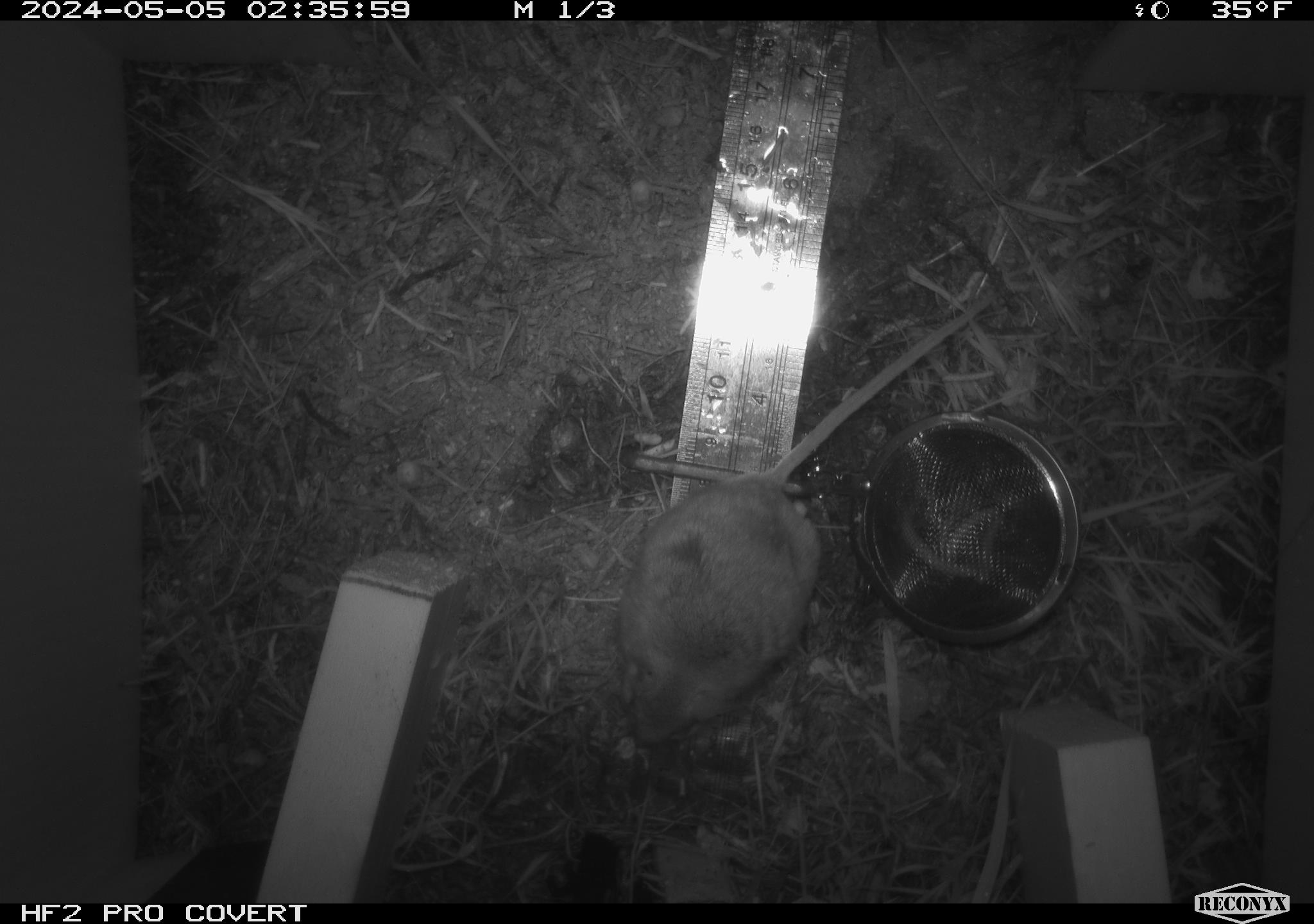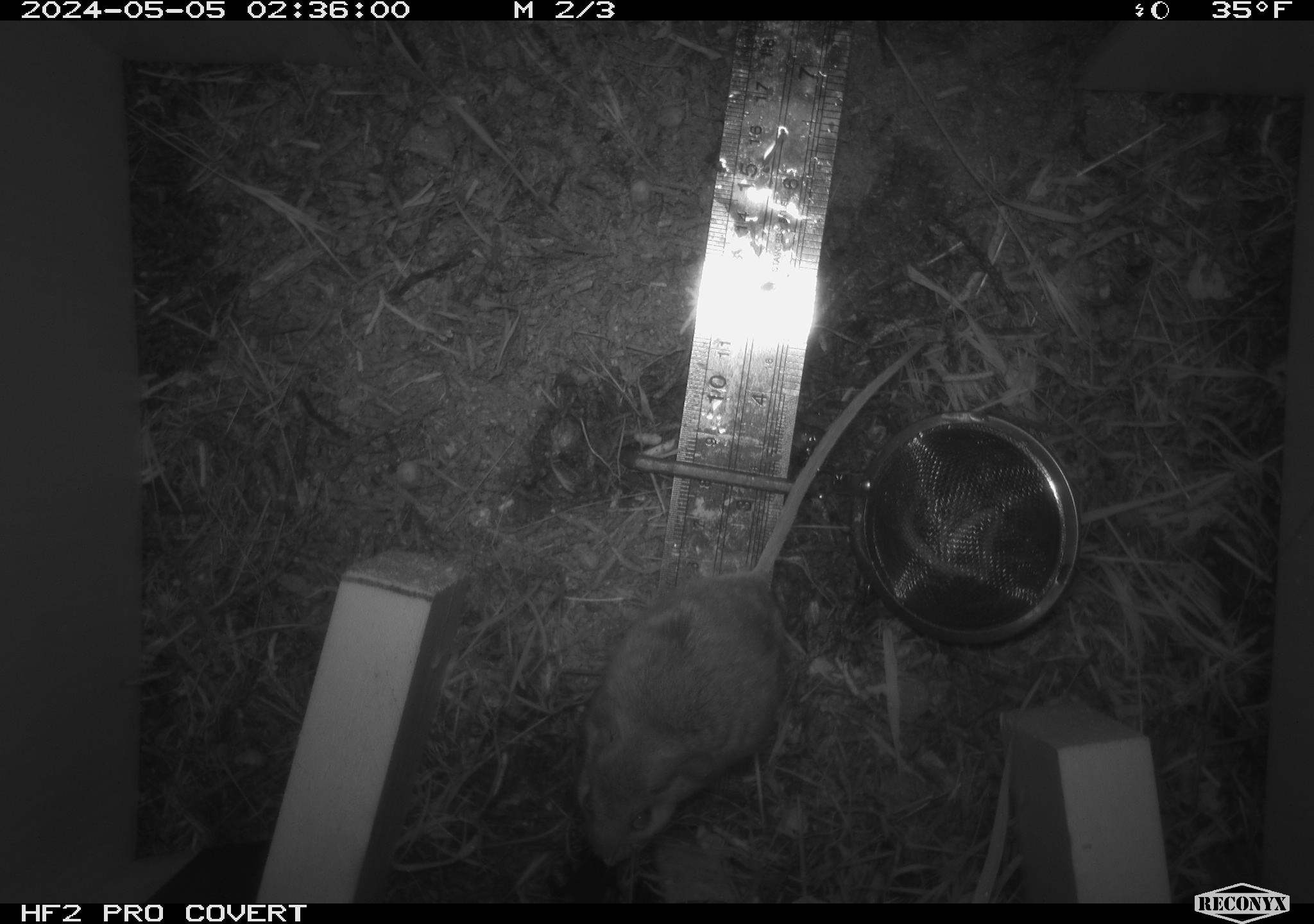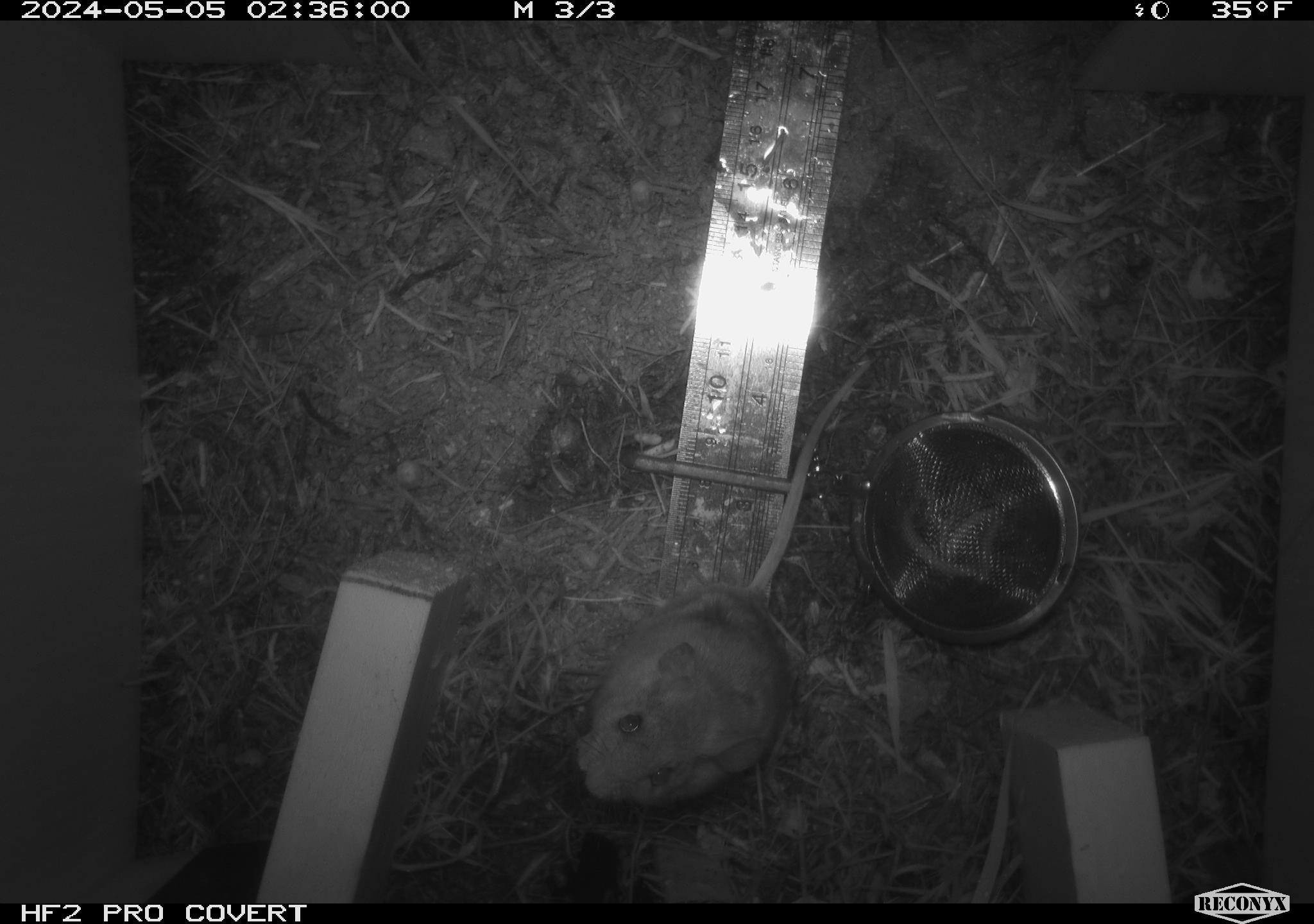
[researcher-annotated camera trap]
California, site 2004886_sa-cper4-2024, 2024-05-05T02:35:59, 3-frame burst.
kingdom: Animalia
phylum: Chordata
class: Mammalia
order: Rodentia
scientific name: Rodentia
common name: rodent